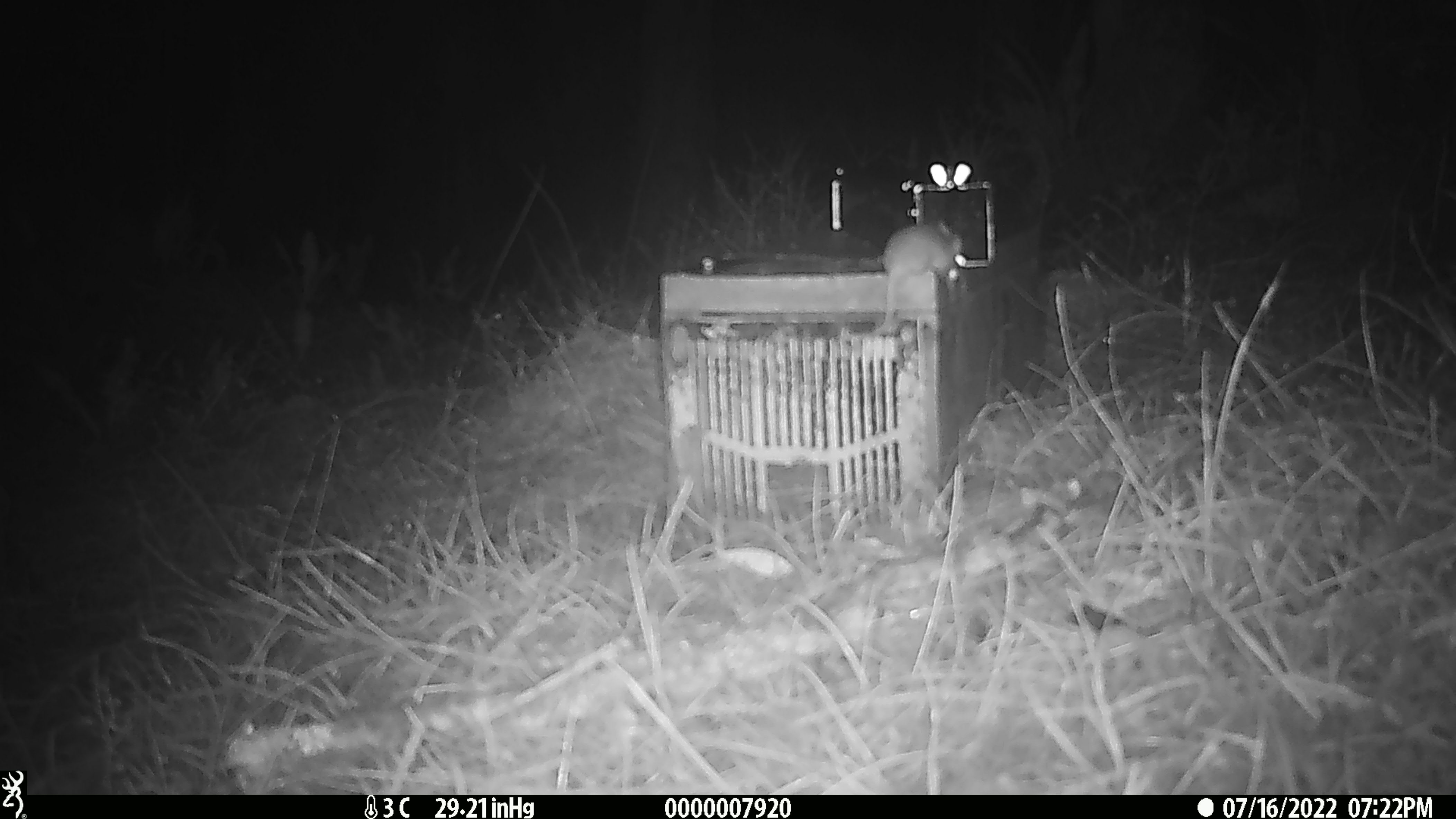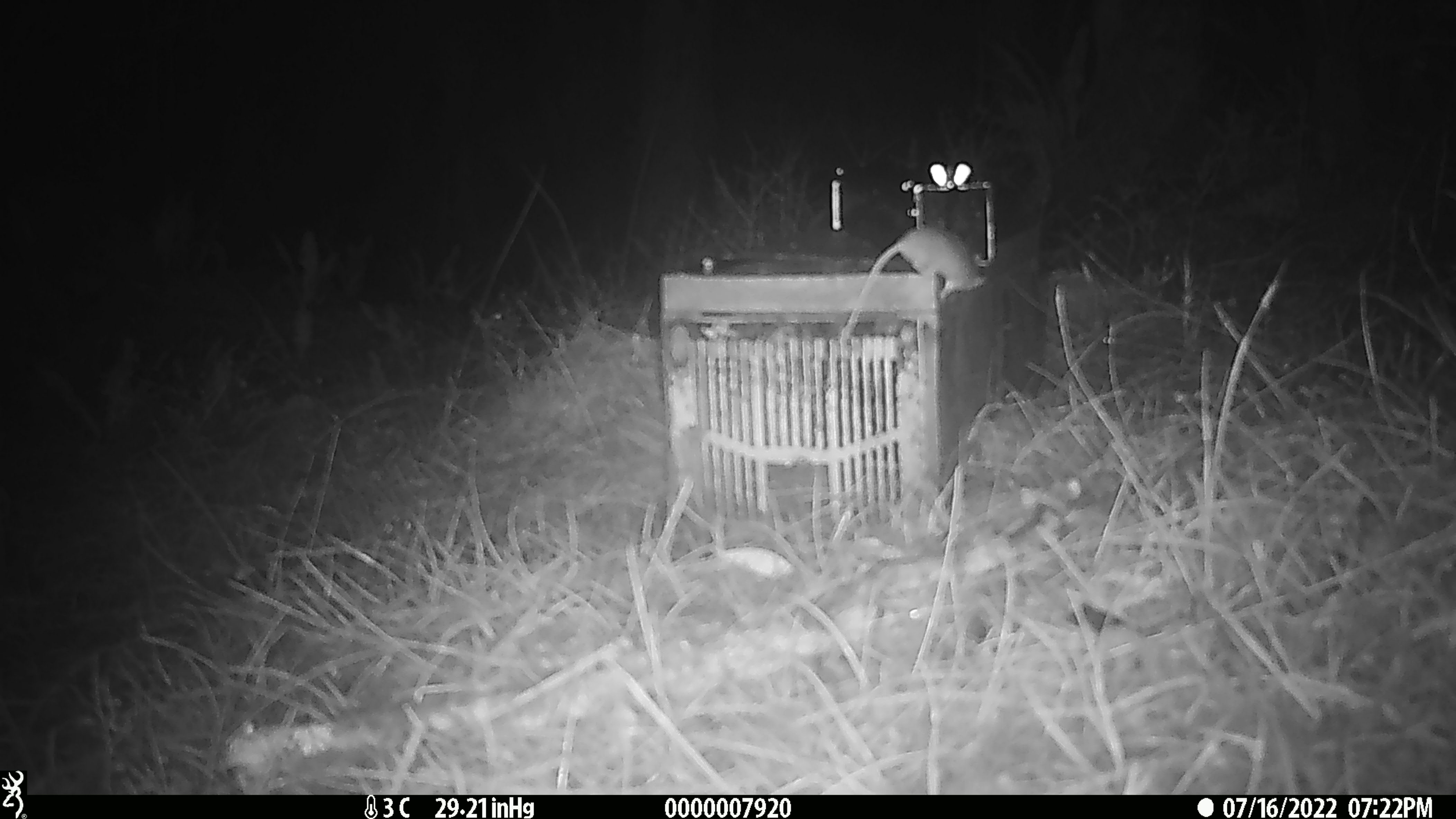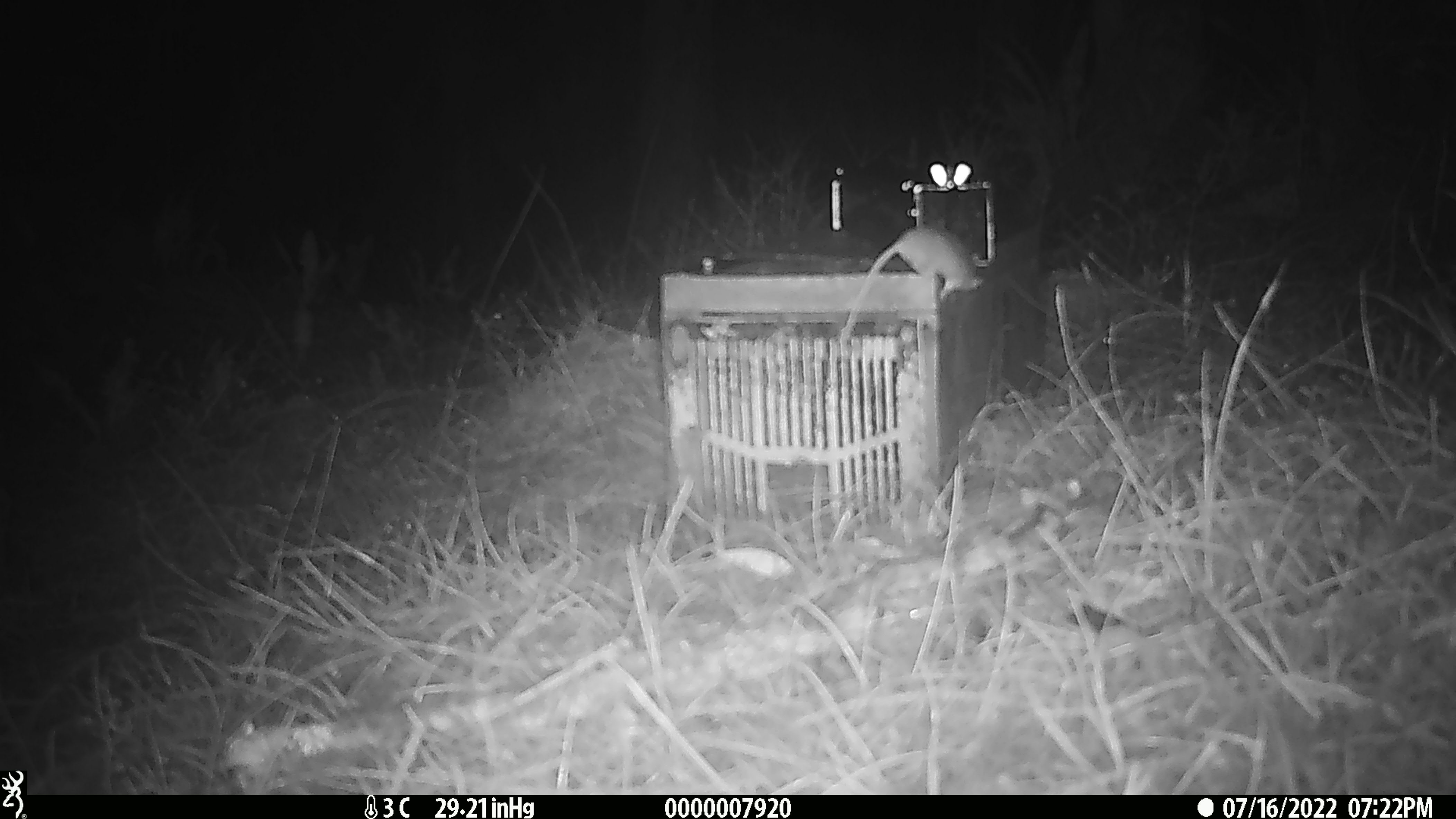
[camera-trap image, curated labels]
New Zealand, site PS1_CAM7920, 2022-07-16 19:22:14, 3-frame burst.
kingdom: Animalia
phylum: Chordata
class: Mammalia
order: Rodentia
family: Muridae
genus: Mus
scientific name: Mus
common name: mouse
Mouse (Mus).